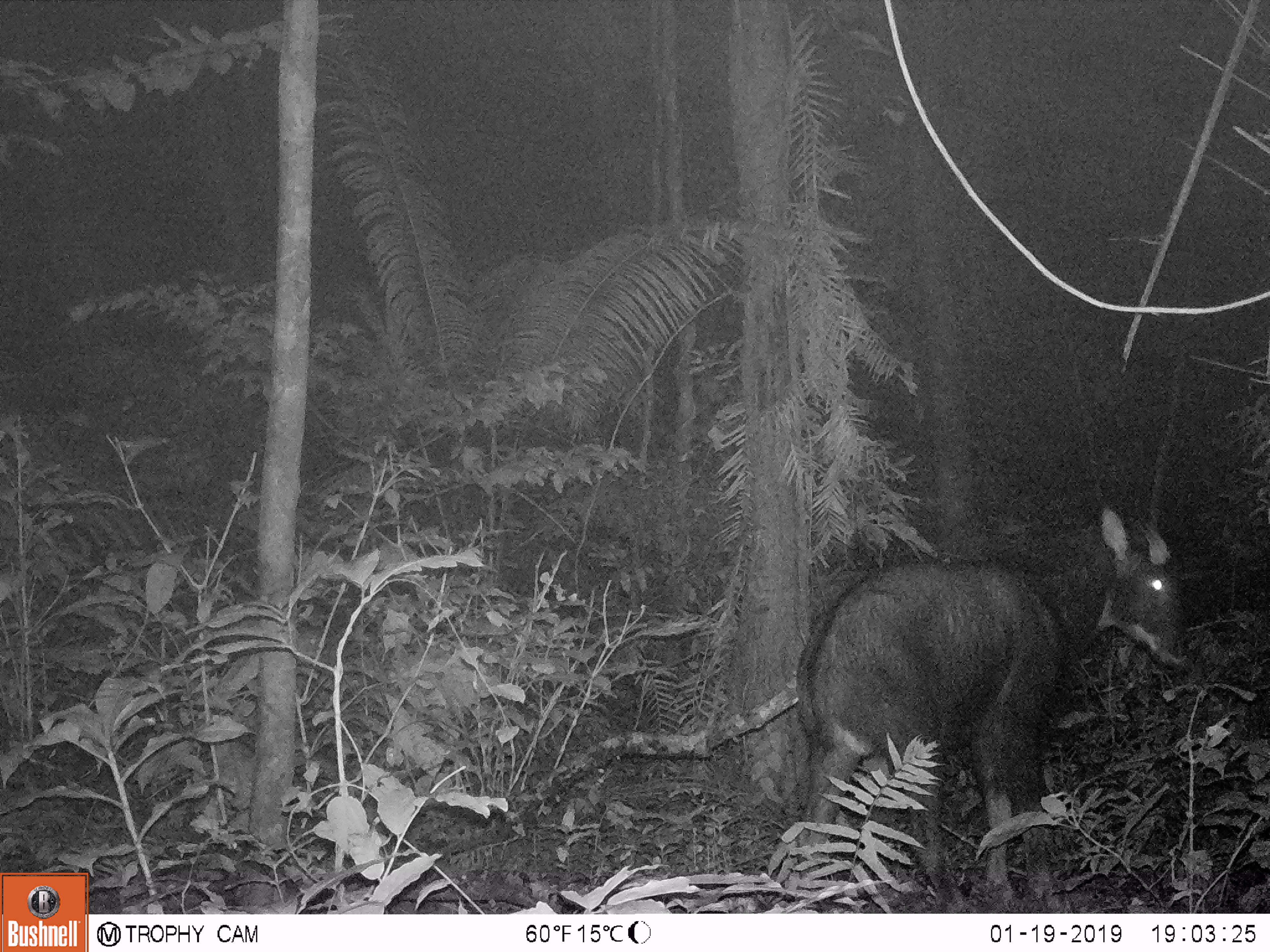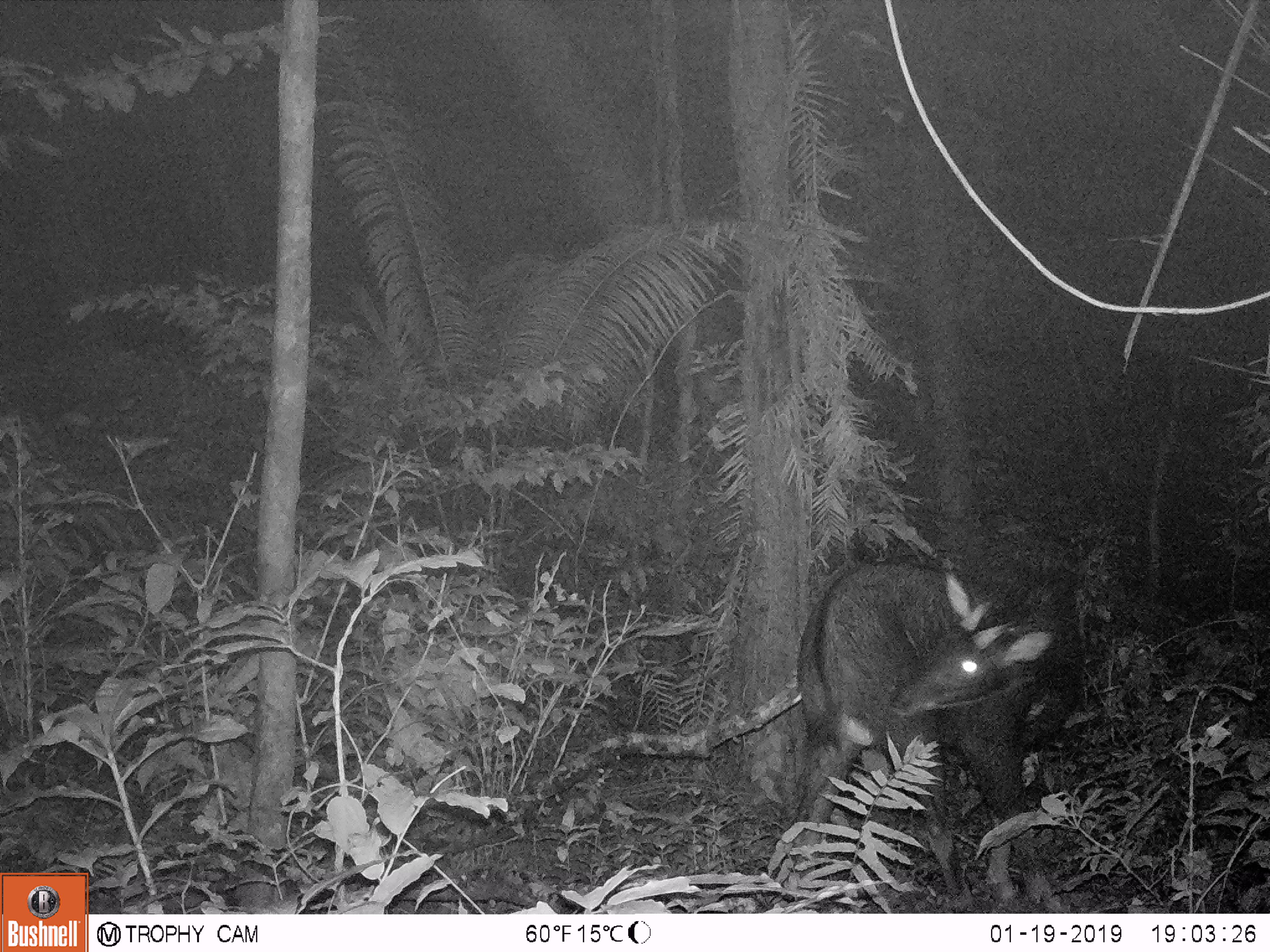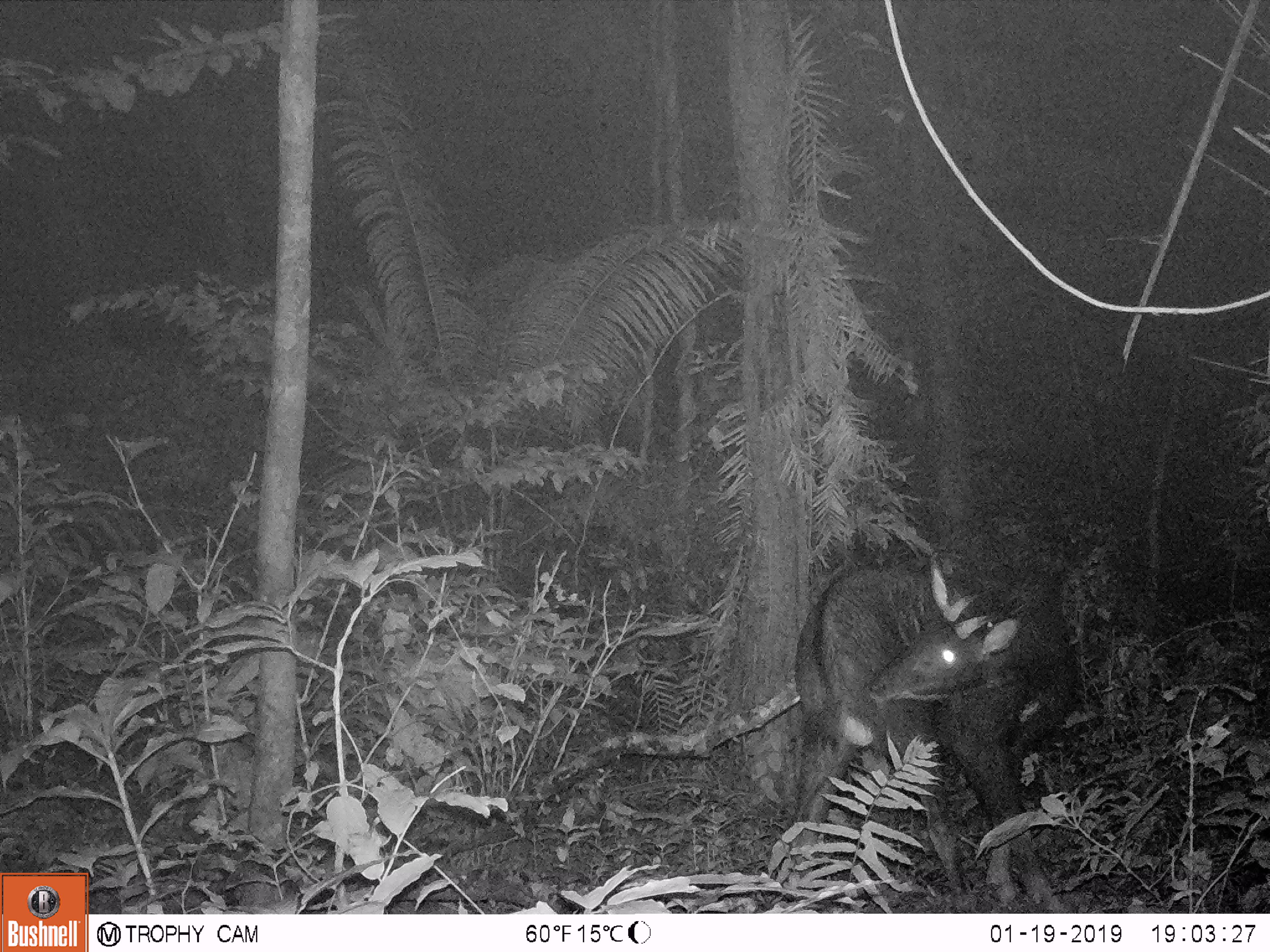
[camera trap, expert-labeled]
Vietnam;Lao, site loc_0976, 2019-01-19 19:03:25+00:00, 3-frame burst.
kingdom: Animalia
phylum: Chordata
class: Mammalia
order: Artiodactyla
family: Bovidae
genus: Capricornis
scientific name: Capricornis sumatraensis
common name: chinese serow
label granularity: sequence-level